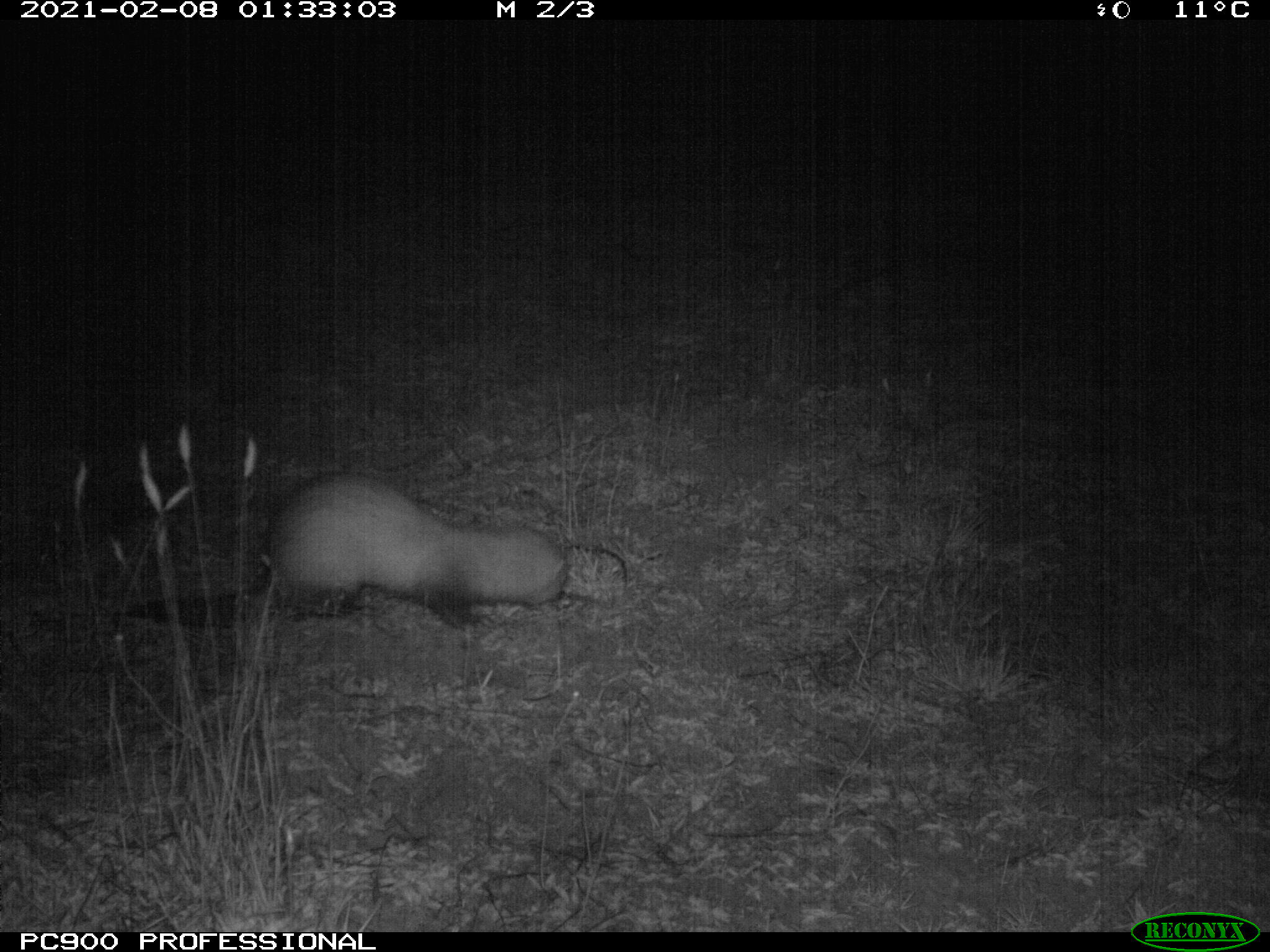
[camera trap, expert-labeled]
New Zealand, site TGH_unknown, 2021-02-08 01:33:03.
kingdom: Animalia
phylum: Chordata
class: Mammalia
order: Carnivora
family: Mustelidae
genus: Mustela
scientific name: Mustela furo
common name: ferret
Ferret (Mustela furo).